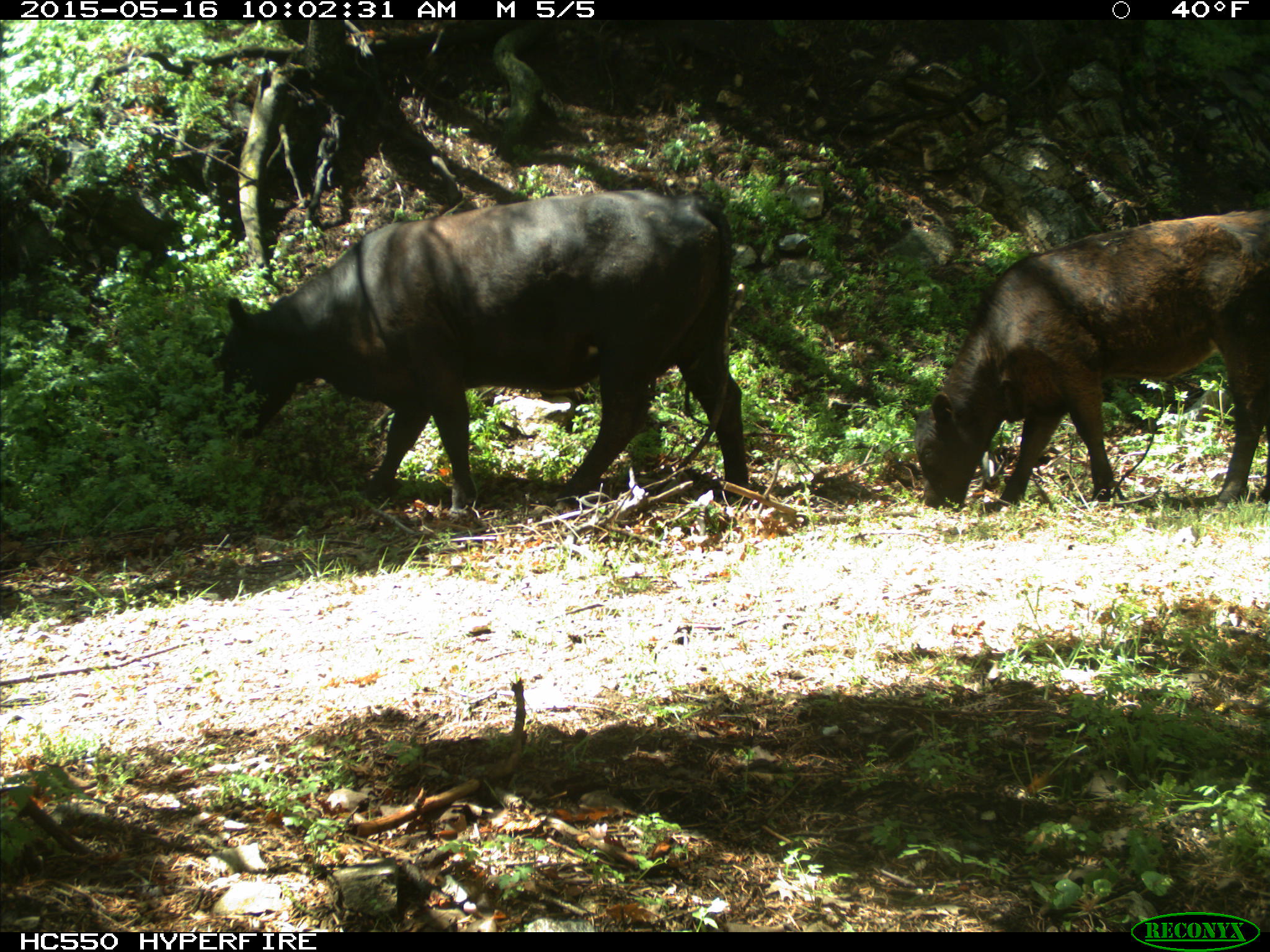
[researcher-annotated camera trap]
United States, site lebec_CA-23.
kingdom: Animalia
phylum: Chordata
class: Mammalia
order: Artiodactyla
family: Bovidae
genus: Bos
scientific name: Bos taurus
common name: domestic cow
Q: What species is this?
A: Bos taurus (domestic cow).